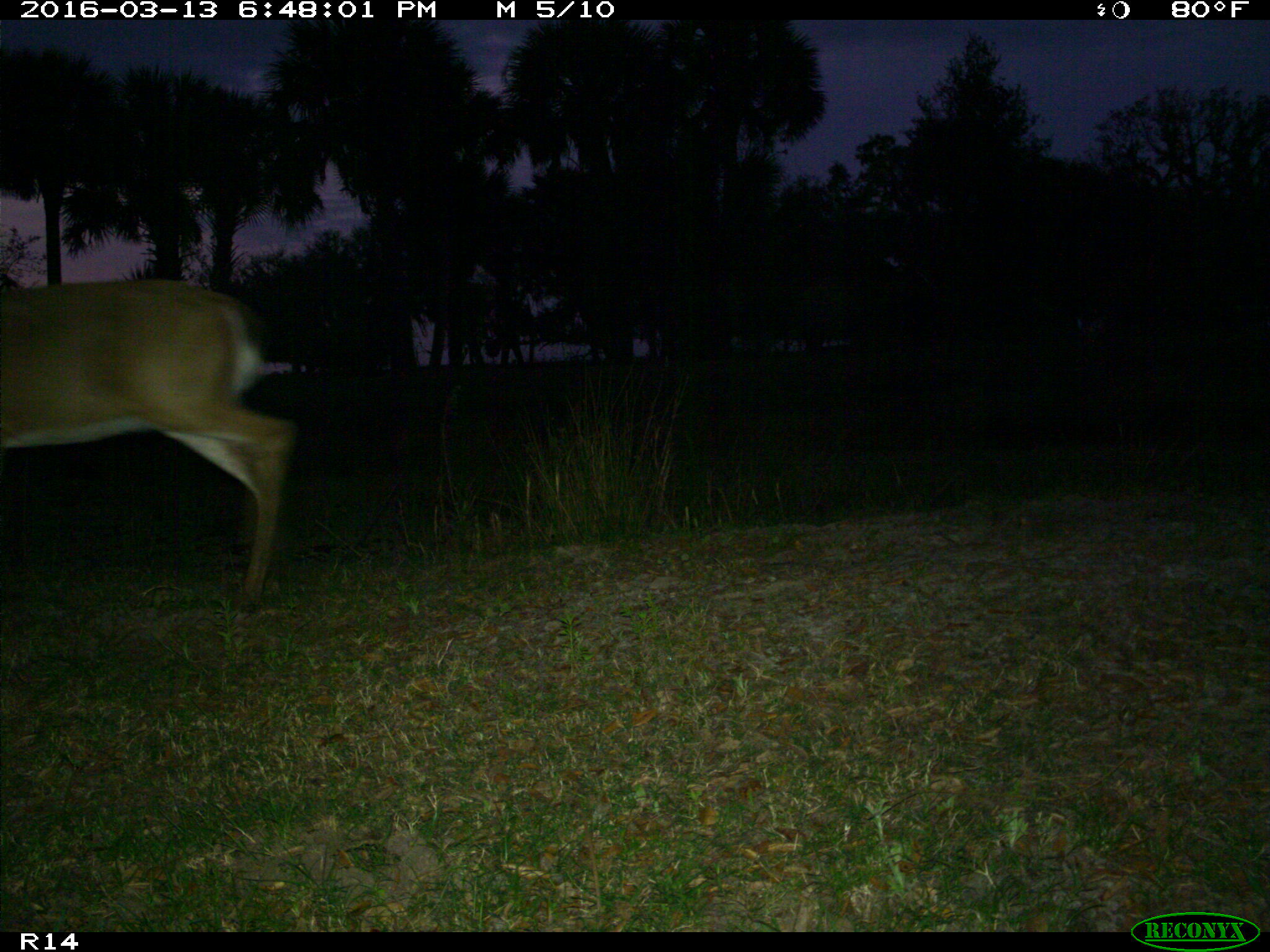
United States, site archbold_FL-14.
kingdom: Animalia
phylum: Chordata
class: Mammalia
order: Artiodactyla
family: Cervidae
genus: Odocoileus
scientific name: Odocoileus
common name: deer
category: unidentified deer